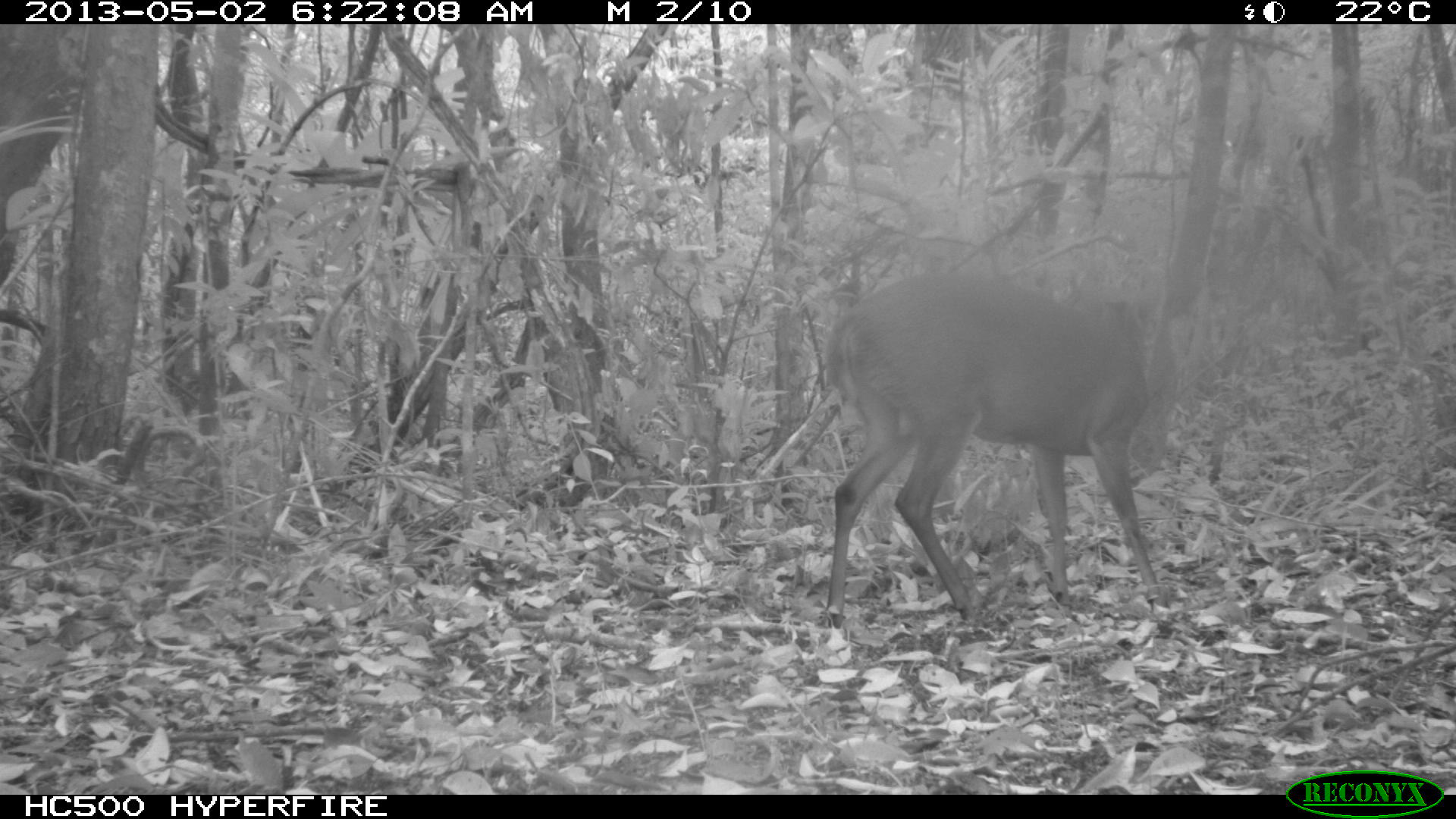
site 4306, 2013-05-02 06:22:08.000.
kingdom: Animalia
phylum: Chordata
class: Mammalia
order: Artiodactyla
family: Cervidae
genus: Mazama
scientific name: Mazama temama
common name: central american red brocket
Mazama temama (central american red brocket), count 1, sex male.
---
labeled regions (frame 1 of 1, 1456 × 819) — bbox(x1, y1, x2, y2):
mazama temama: bbox(818, 270, 1173, 629)